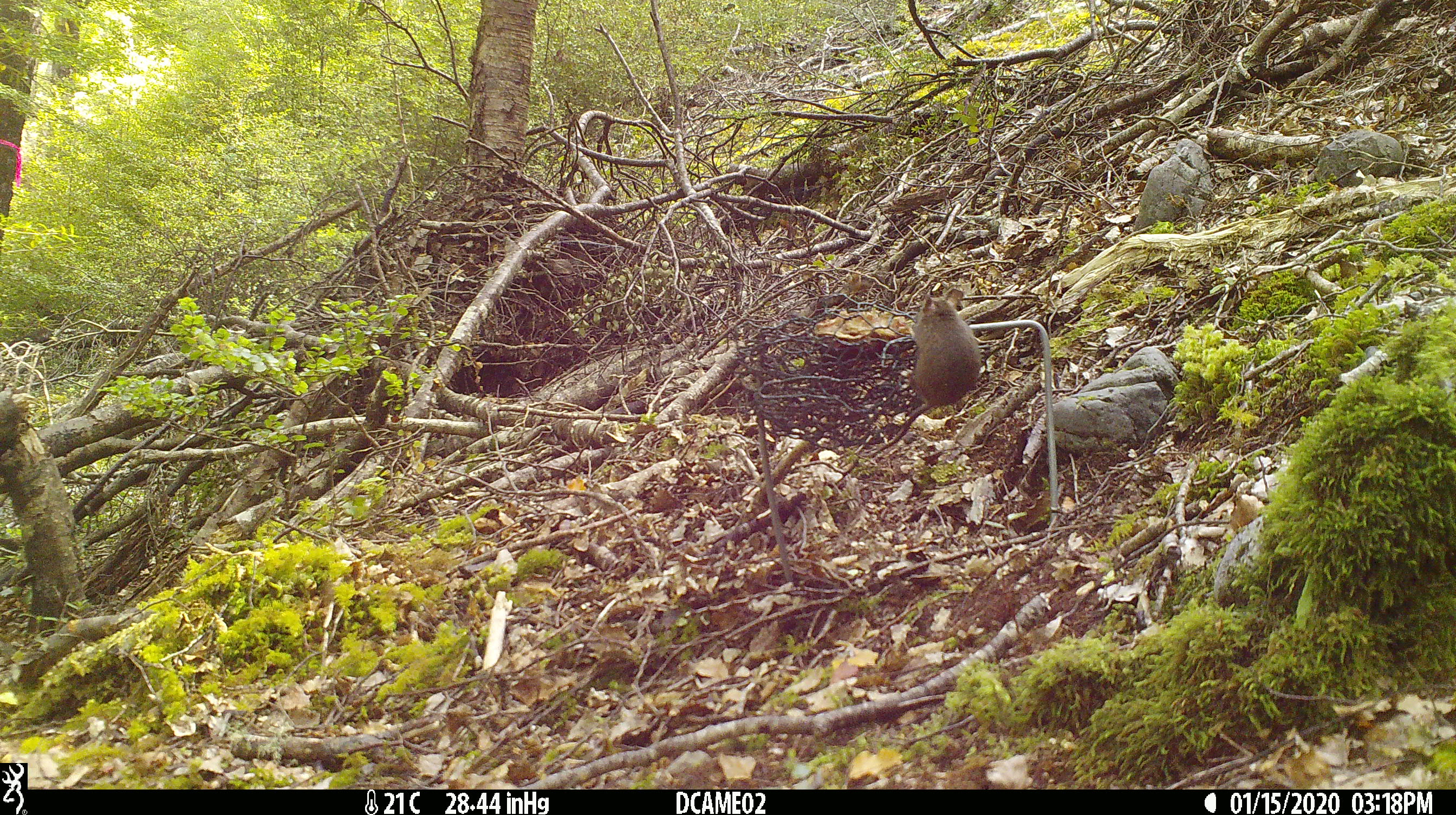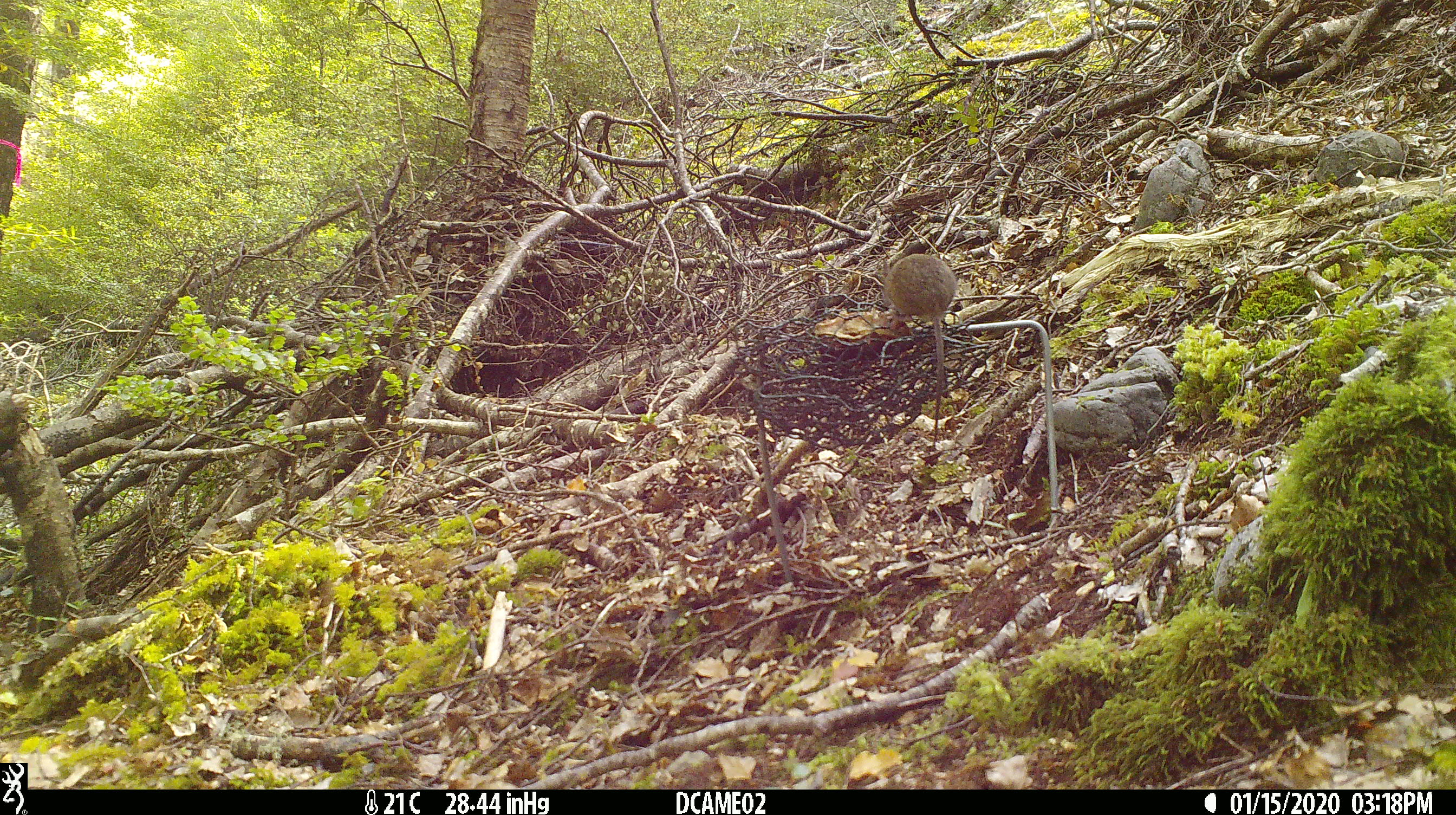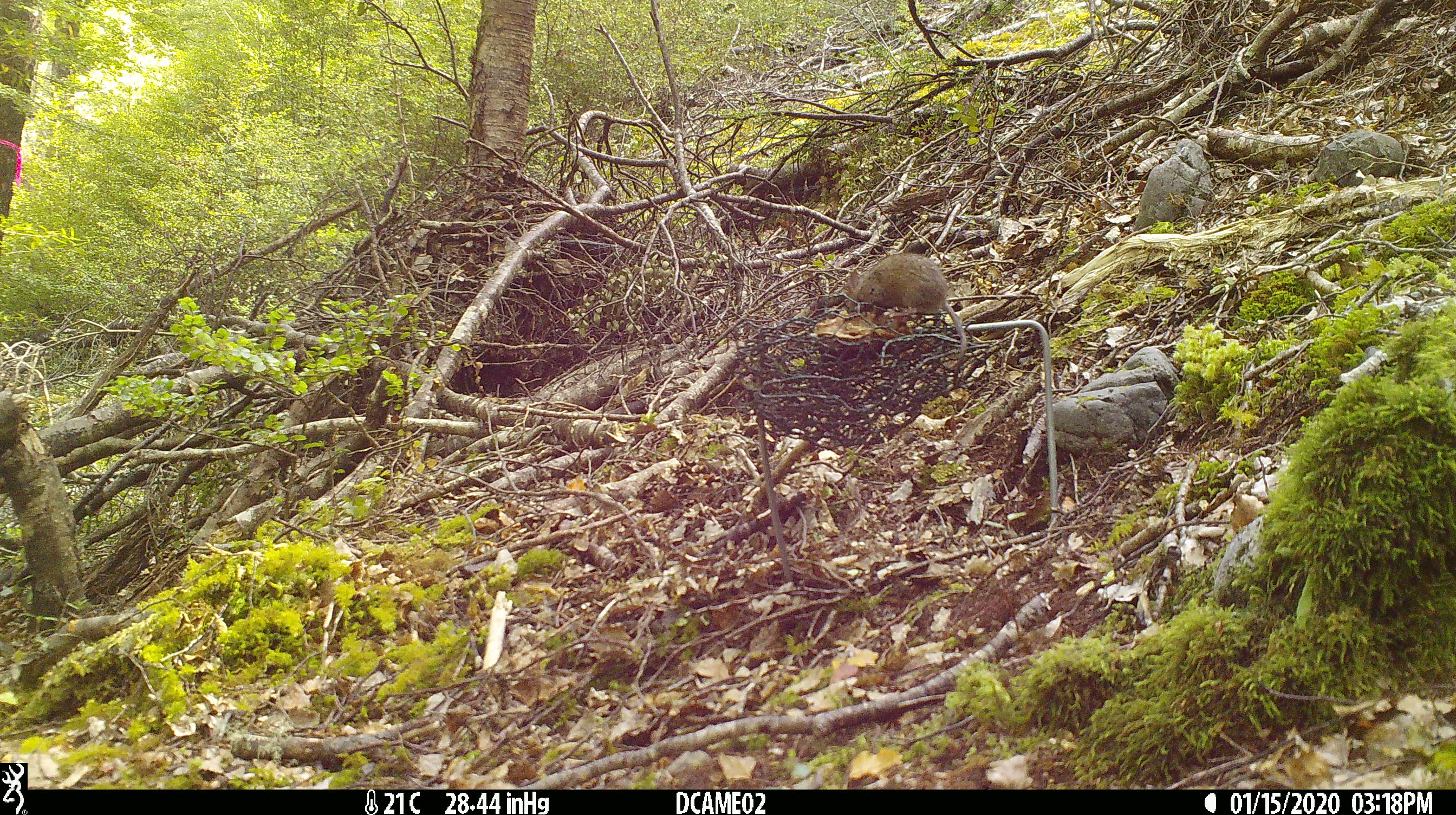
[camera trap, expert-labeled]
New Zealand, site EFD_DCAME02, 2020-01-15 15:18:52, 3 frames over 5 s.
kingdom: Animalia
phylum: Chordata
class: Mammalia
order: Rodentia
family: Muridae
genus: Mus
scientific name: Mus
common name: mouse